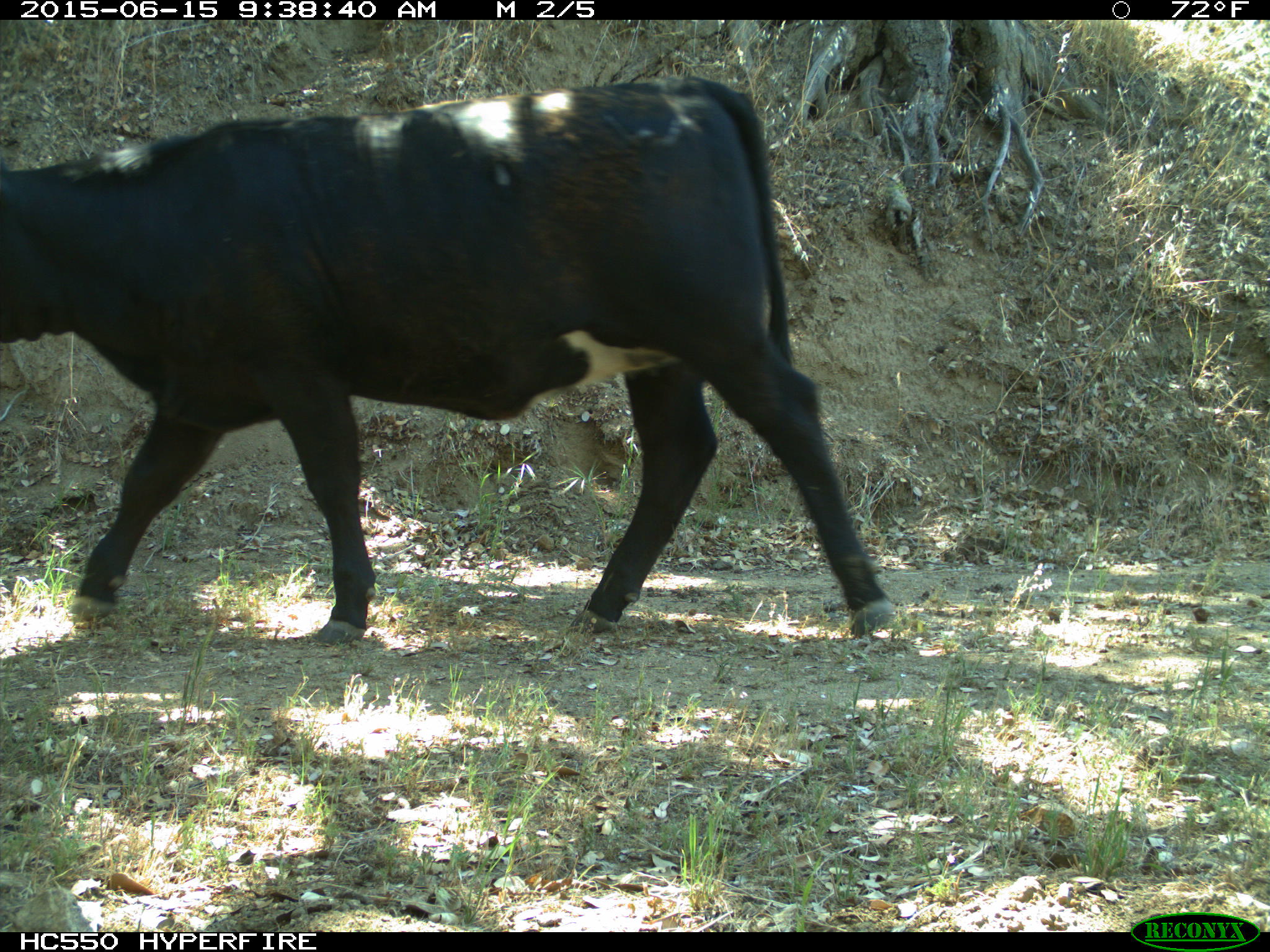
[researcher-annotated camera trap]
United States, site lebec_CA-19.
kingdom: Animalia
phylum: Chordata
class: Mammalia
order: Artiodactyla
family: Bovidae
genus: Bos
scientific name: Bos taurus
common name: domestic cow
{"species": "Bos taurus (domestic cow)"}